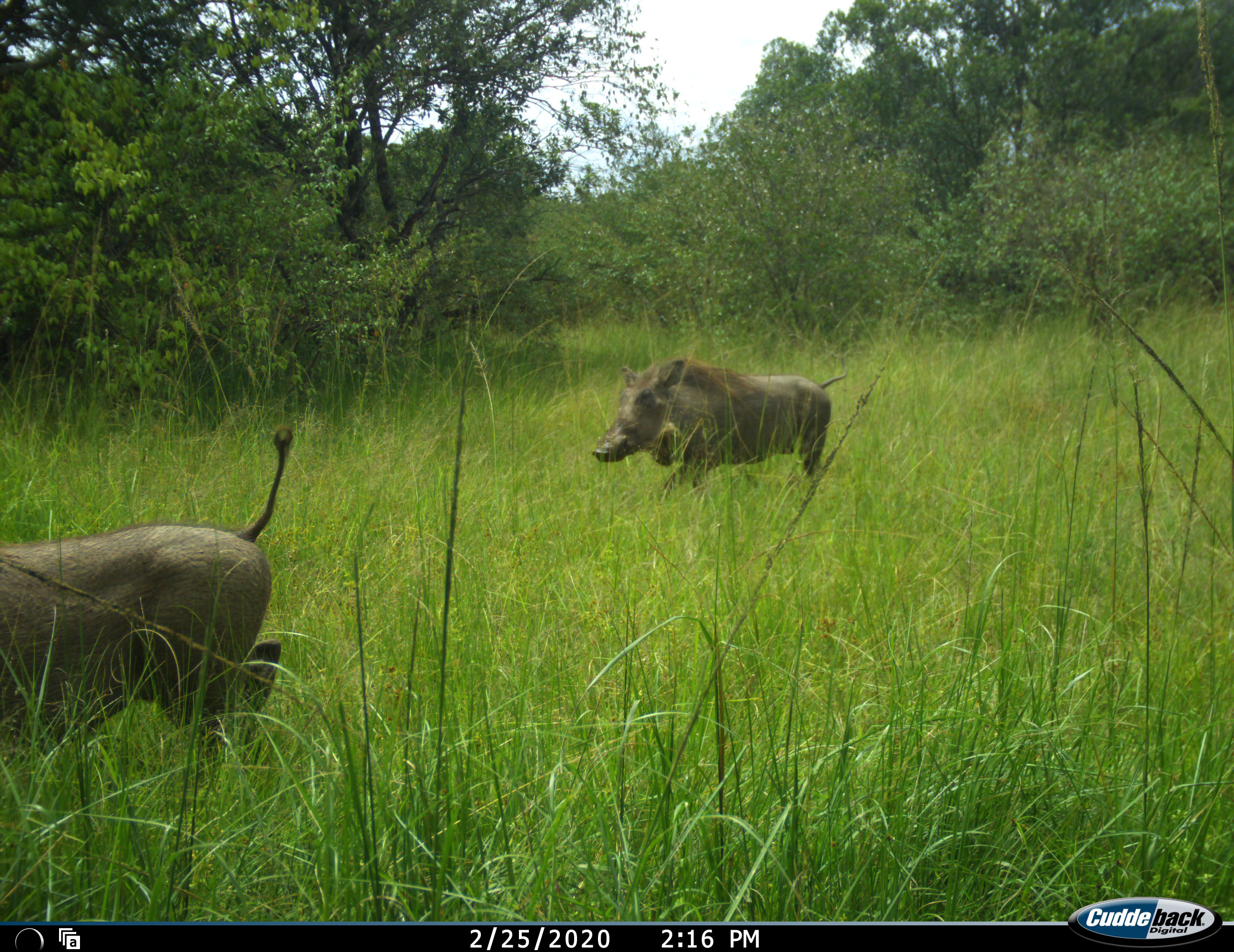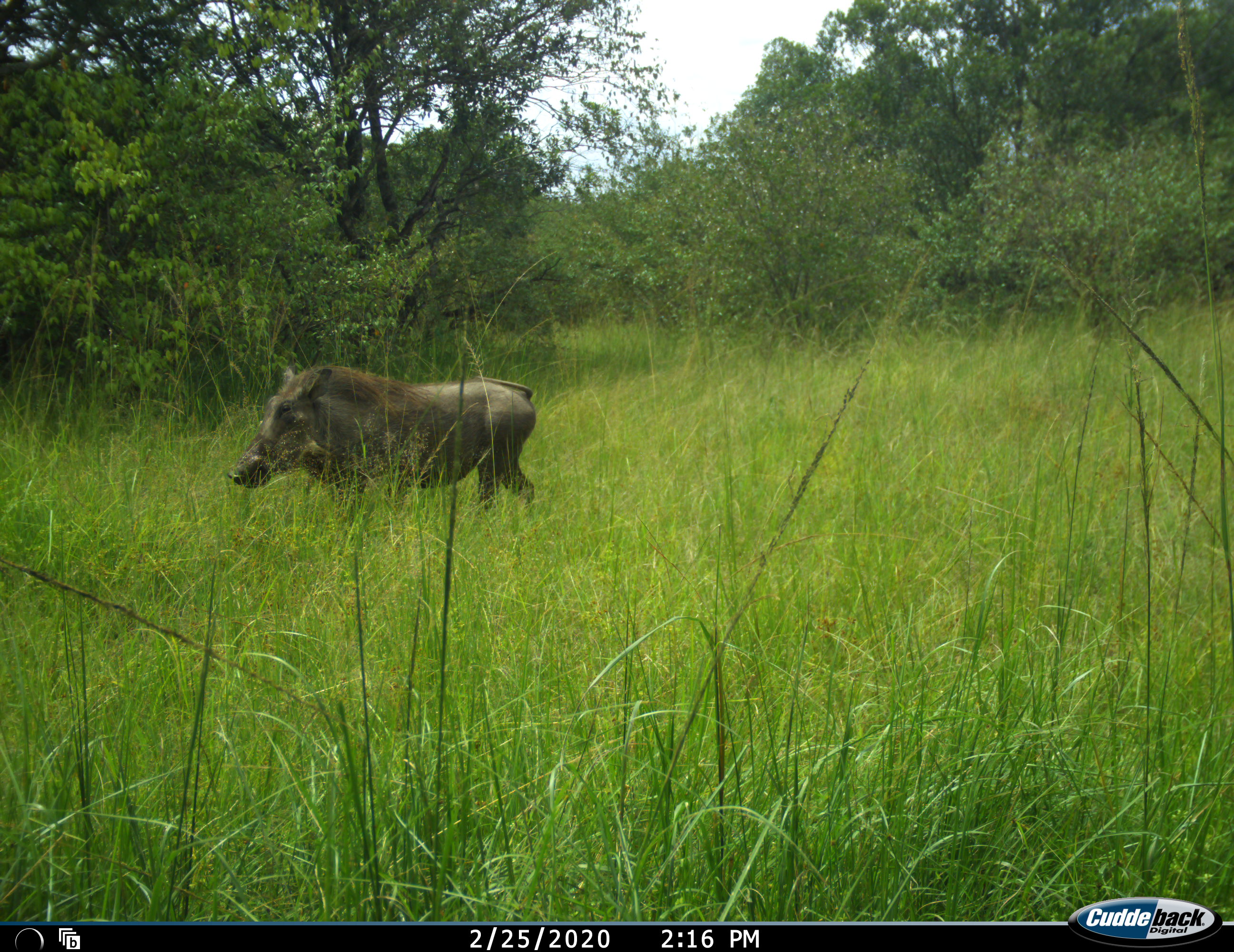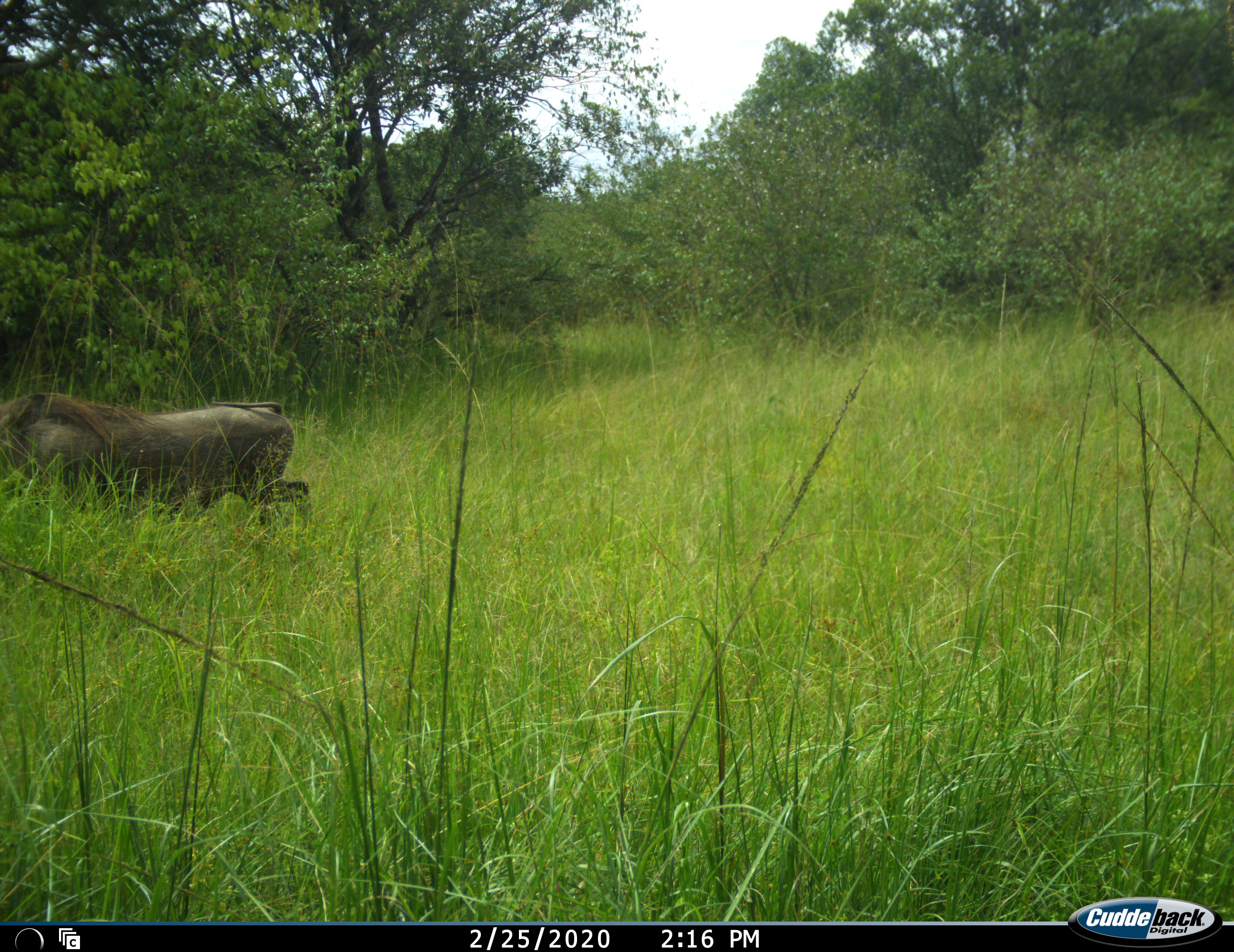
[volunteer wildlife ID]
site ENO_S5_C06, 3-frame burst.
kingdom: Animalia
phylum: Chordata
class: Mammalia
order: Artiodactyla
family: Suidae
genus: Phacochoerus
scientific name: Phacochoerus africanus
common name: warthog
Warthog (Phacochoerus africanus), count 2. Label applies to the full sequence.